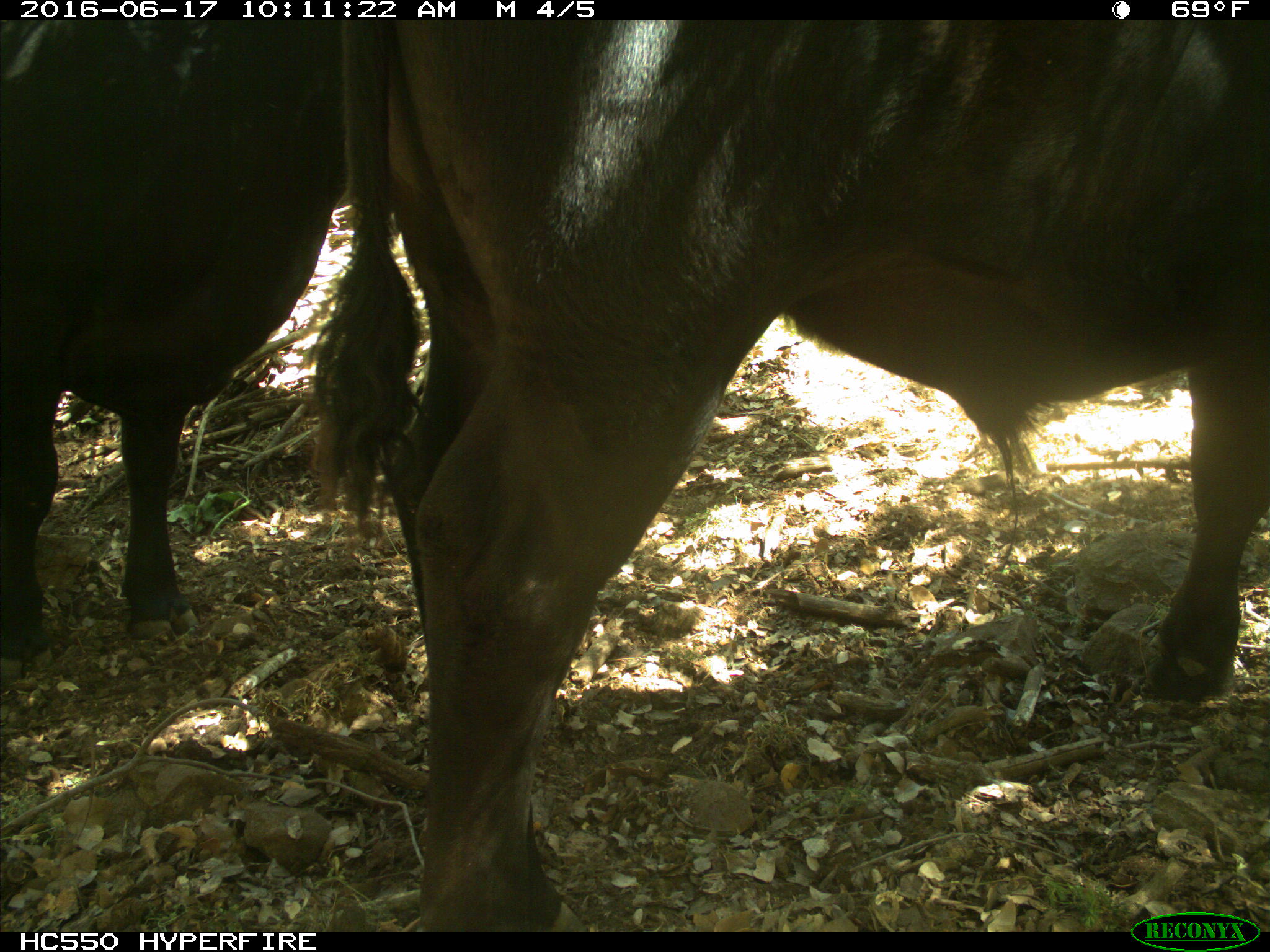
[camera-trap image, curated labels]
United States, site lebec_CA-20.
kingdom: Animalia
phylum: Chordata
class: Mammalia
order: Artiodactyla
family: Bovidae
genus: Bos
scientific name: Bos taurus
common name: domestic cow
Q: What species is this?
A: Bos taurus (domestic cow).